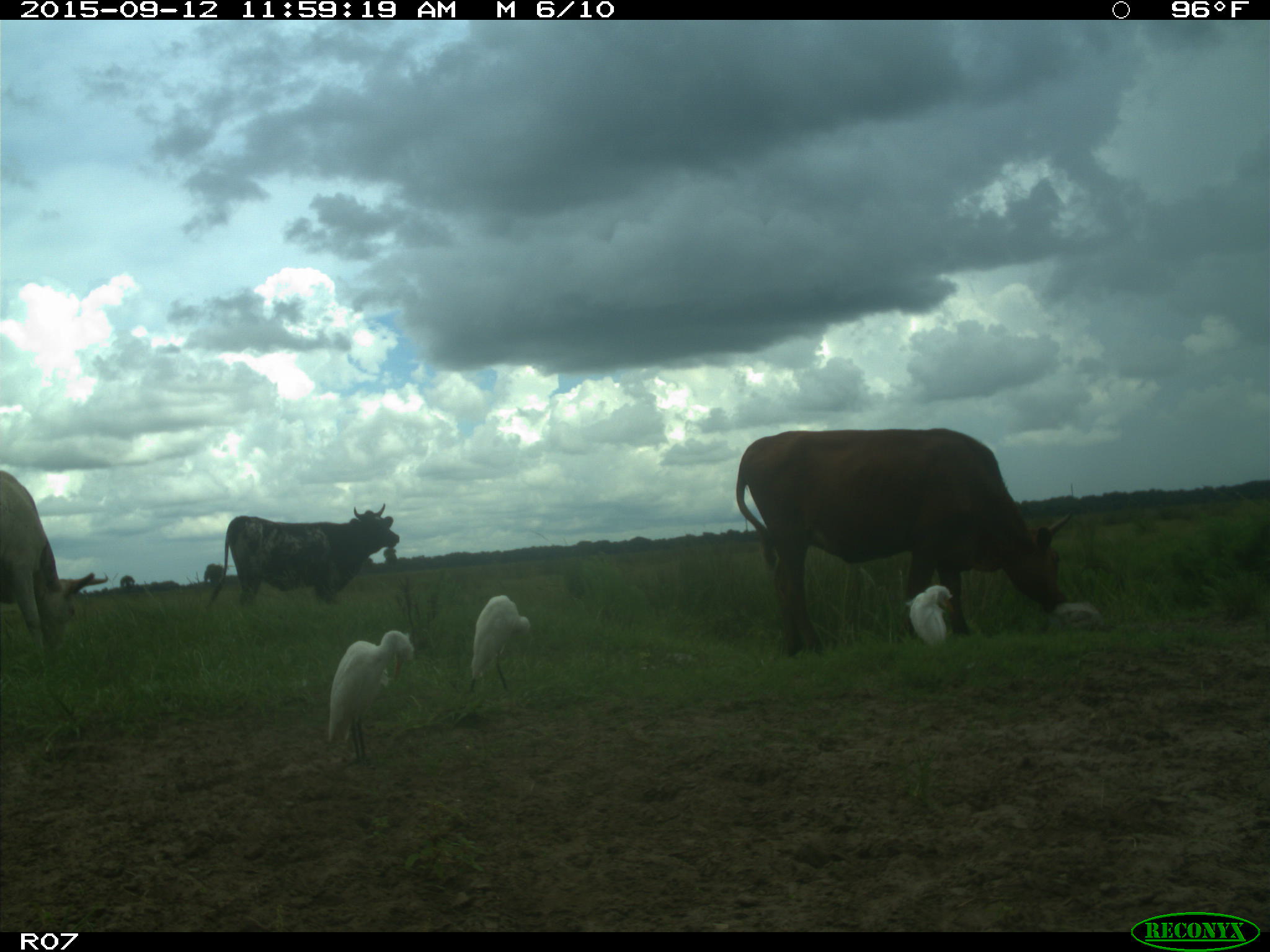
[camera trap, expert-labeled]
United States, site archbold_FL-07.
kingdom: Animalia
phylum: Chordata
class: Mammalia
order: Artiodactyla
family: Bovidae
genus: Bos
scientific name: Bos taurus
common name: domestic cow